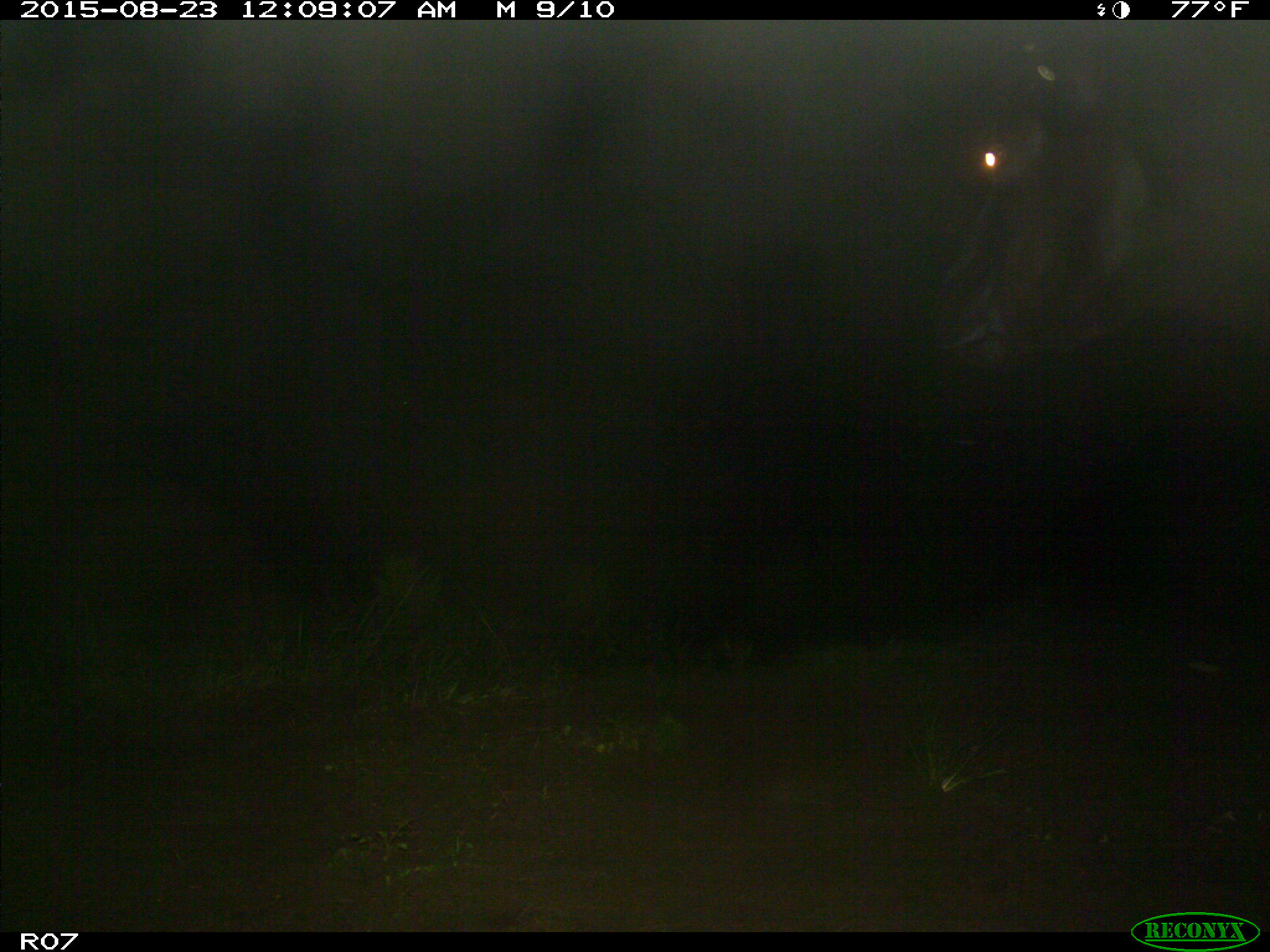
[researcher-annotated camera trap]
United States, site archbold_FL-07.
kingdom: Animalia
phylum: Chordata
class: Mammalia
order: Artiodactyla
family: Bovidae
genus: Bos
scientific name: Bos taurus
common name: domestic cow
Bos taurus (domestic cow).